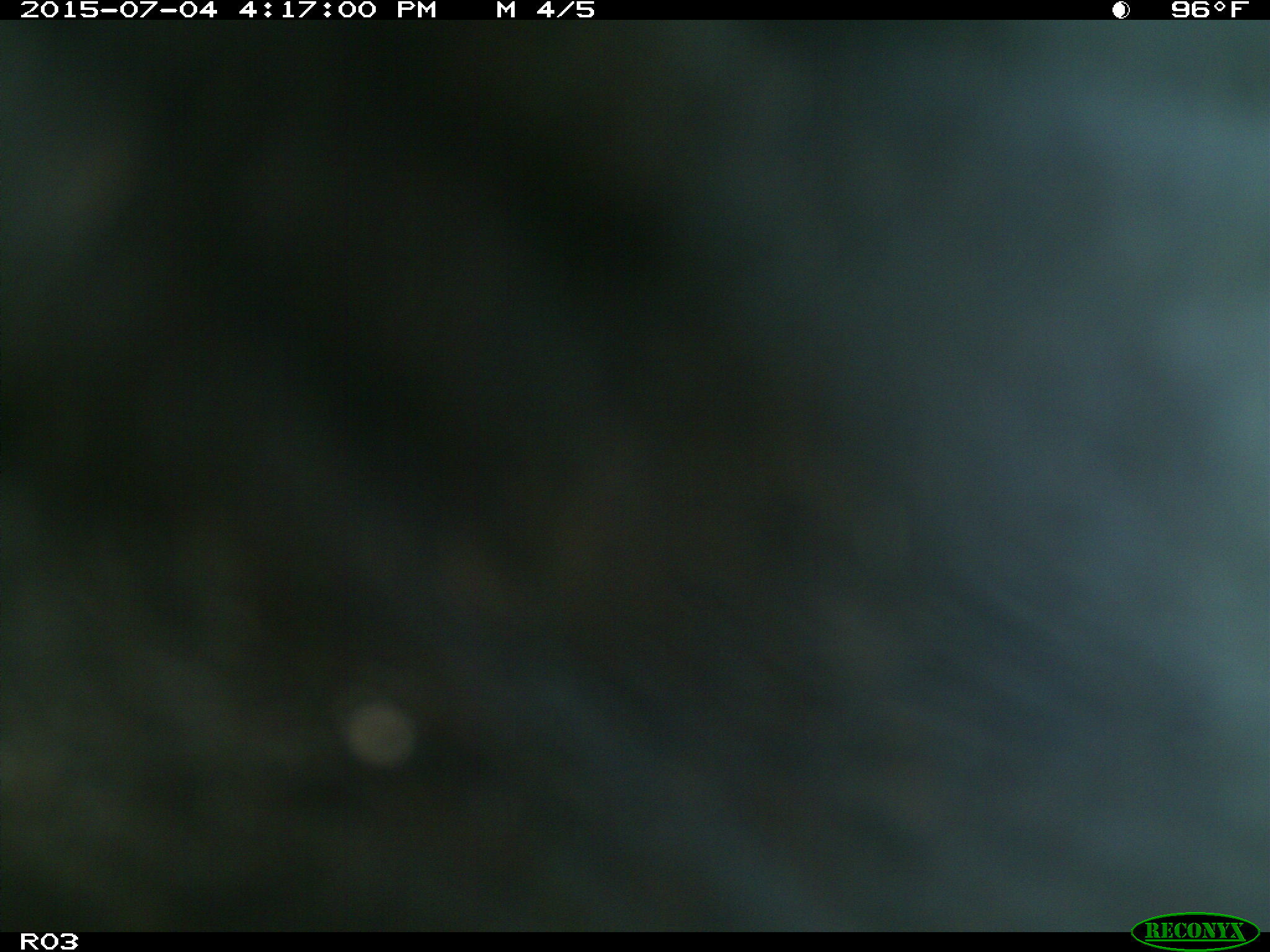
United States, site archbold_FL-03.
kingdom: Animalia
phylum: Chordata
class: Mammalia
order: Artiodactyla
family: Bovidae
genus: Bos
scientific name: Bos taurus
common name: domestic cow